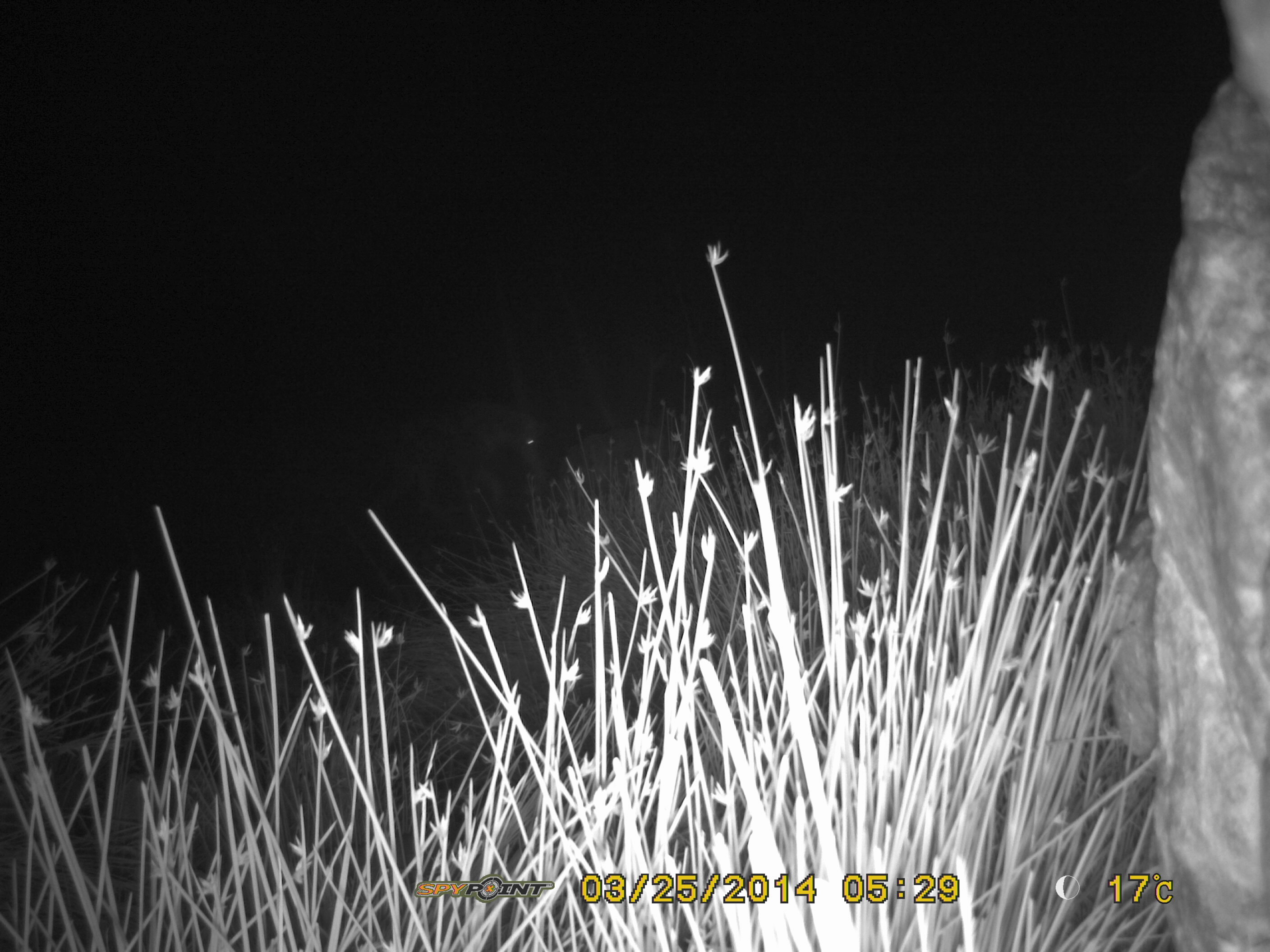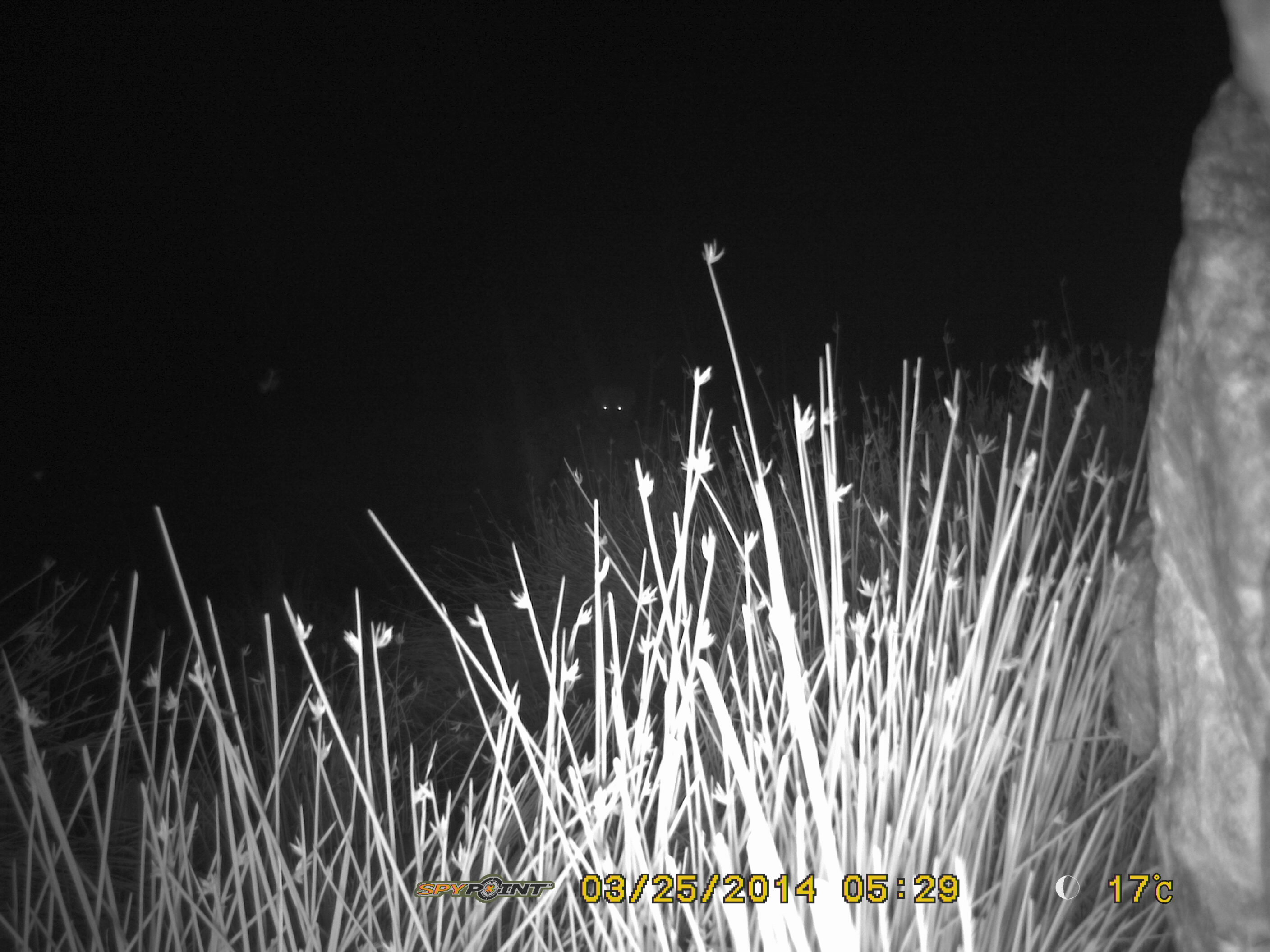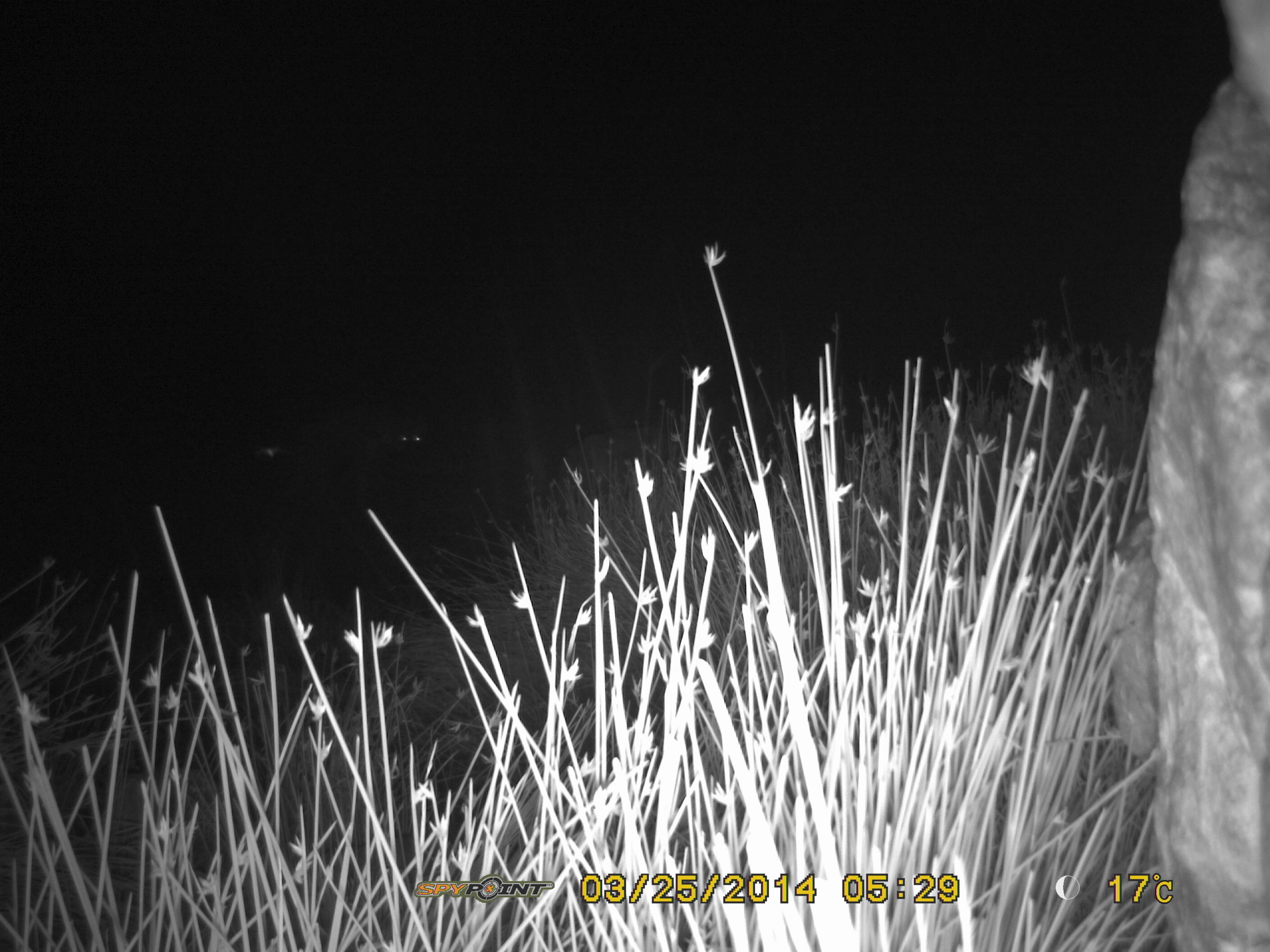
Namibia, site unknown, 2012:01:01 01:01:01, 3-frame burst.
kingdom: Animalia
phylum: Chordata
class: Mammalia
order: Carnivora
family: Hyaenidae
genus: Crocuta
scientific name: Crocuta crocuta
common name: spotted hyena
Crocuta crocuta (spotted hyena).